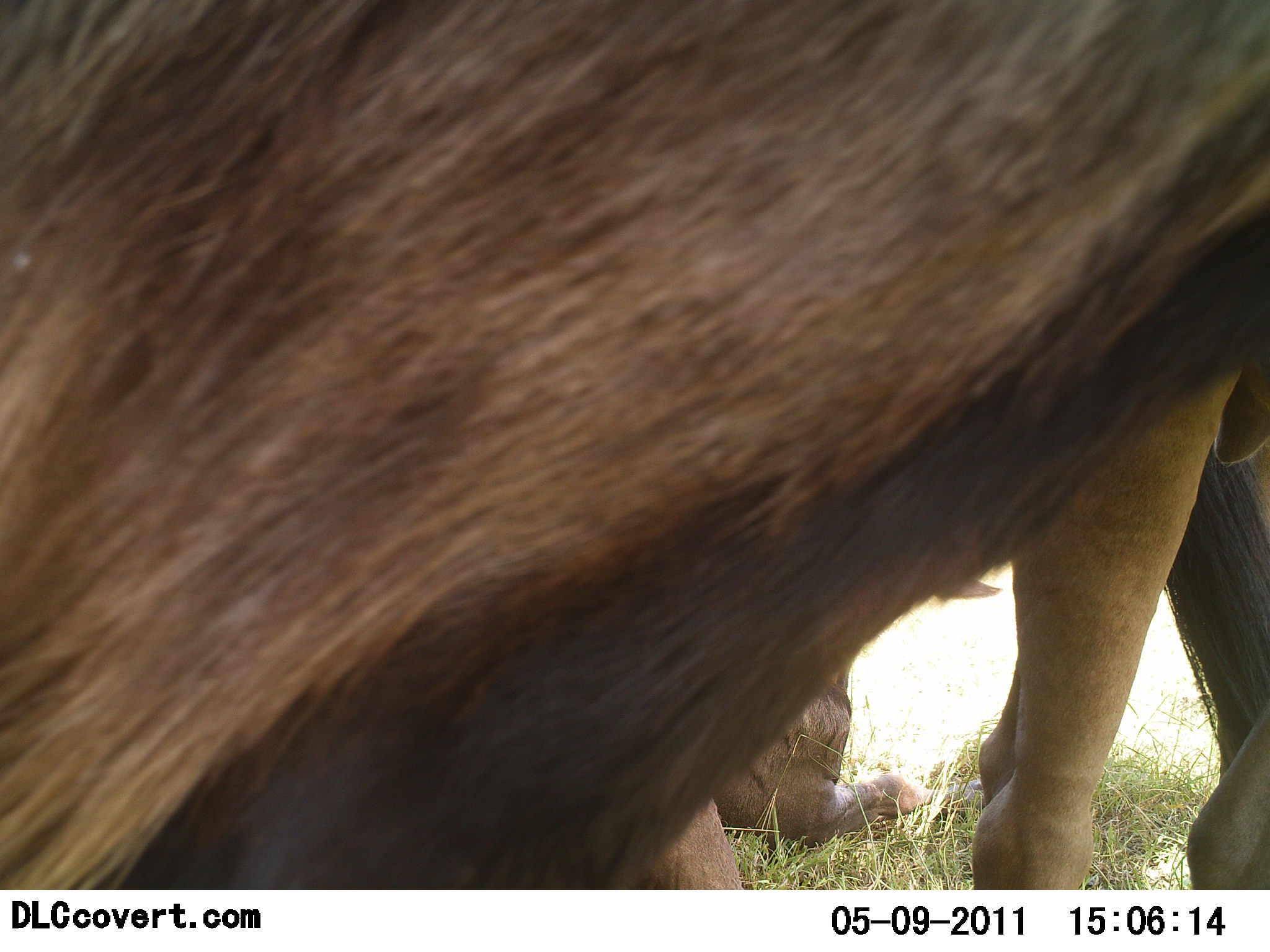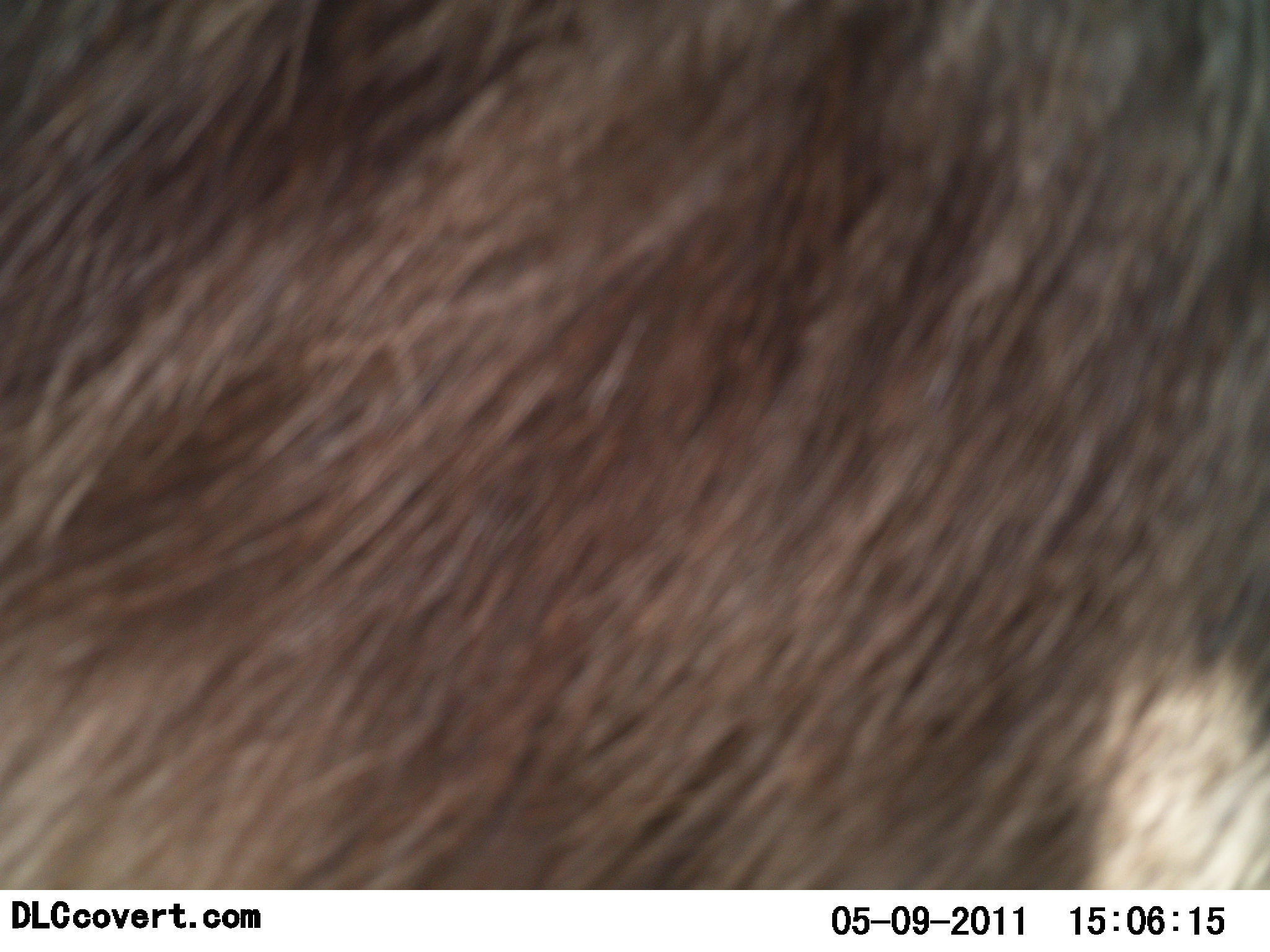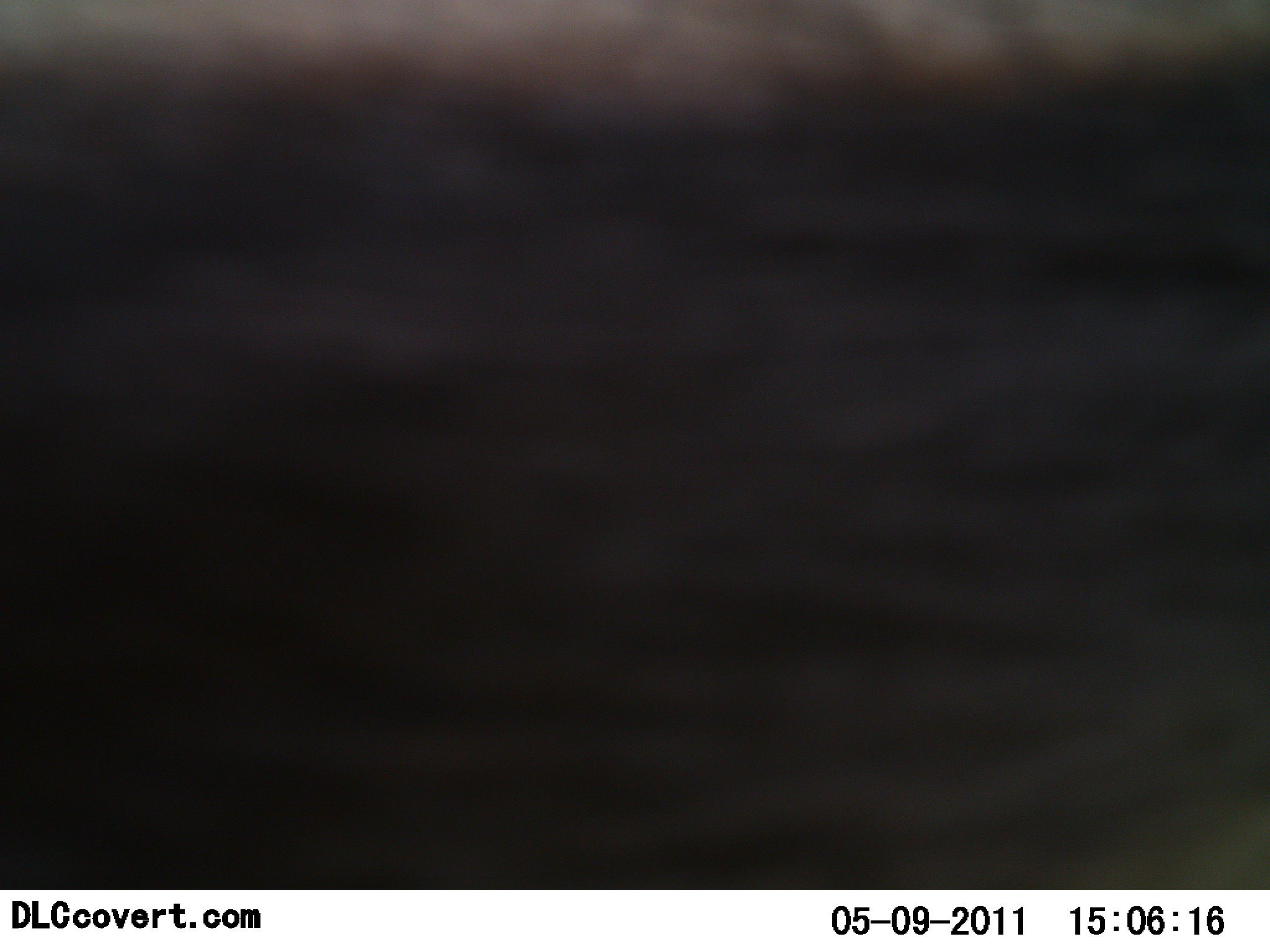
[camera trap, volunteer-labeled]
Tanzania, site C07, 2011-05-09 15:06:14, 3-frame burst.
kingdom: Animalia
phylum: Chordata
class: Mammalia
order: Artiodactyla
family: Bovidae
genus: Connochaetes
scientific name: Connochaetes taurinus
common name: blue wildebeest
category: wildebeest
Wildebeest (blue wildebeest) (Connochaetes taurinus), count 3. Behavior (volunteer vote fractions): standing 83%, resting 50%, moving 25%, interacting 0%. Young present (vote fraction): 0%. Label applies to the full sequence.